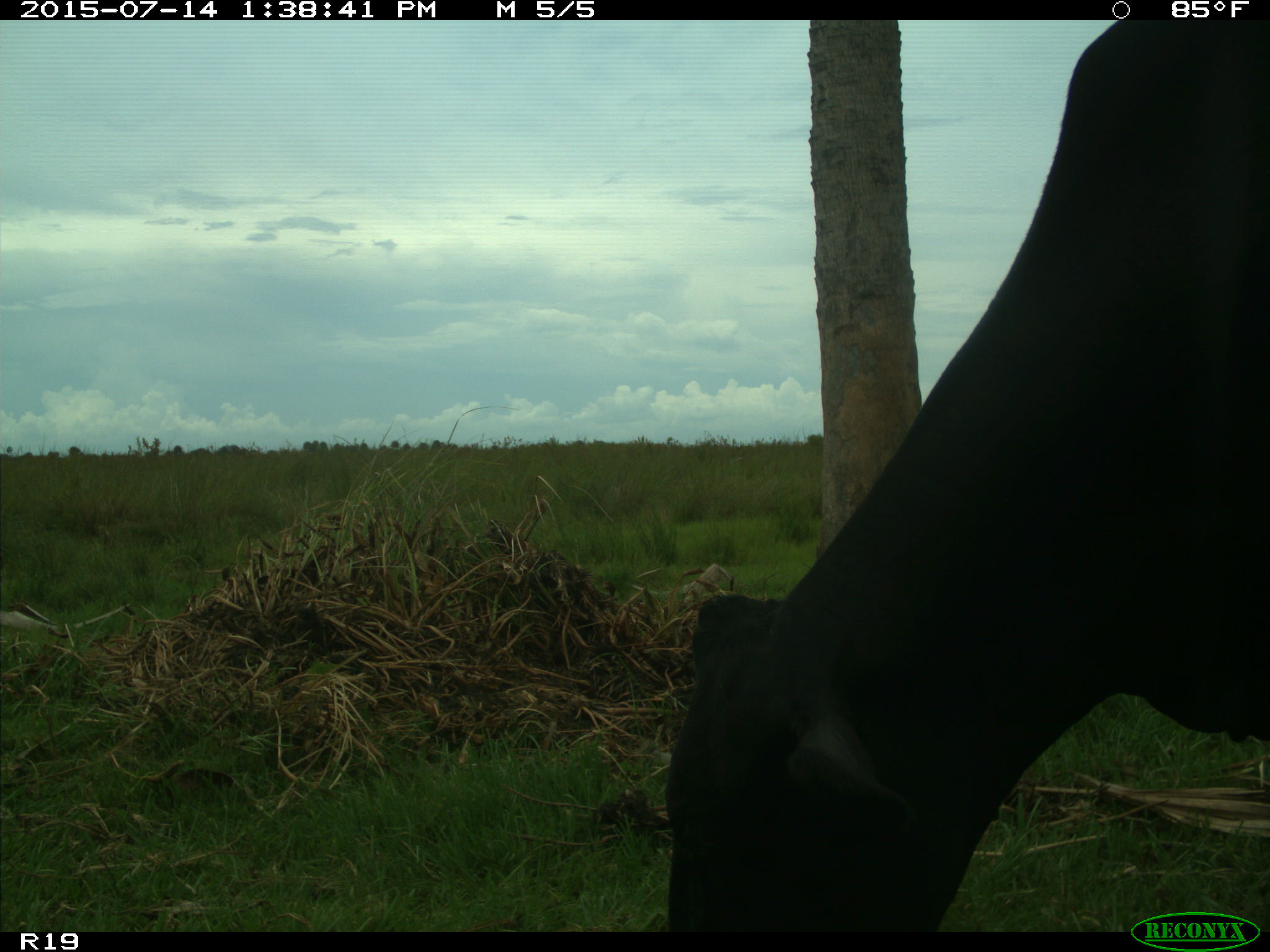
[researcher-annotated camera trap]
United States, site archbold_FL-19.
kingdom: Animalia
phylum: Chordata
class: Mammalia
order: Artiodactyla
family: Bovidae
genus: Bos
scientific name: Bos taurus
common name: domestic cow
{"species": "Bos taurus (domestic cow)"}